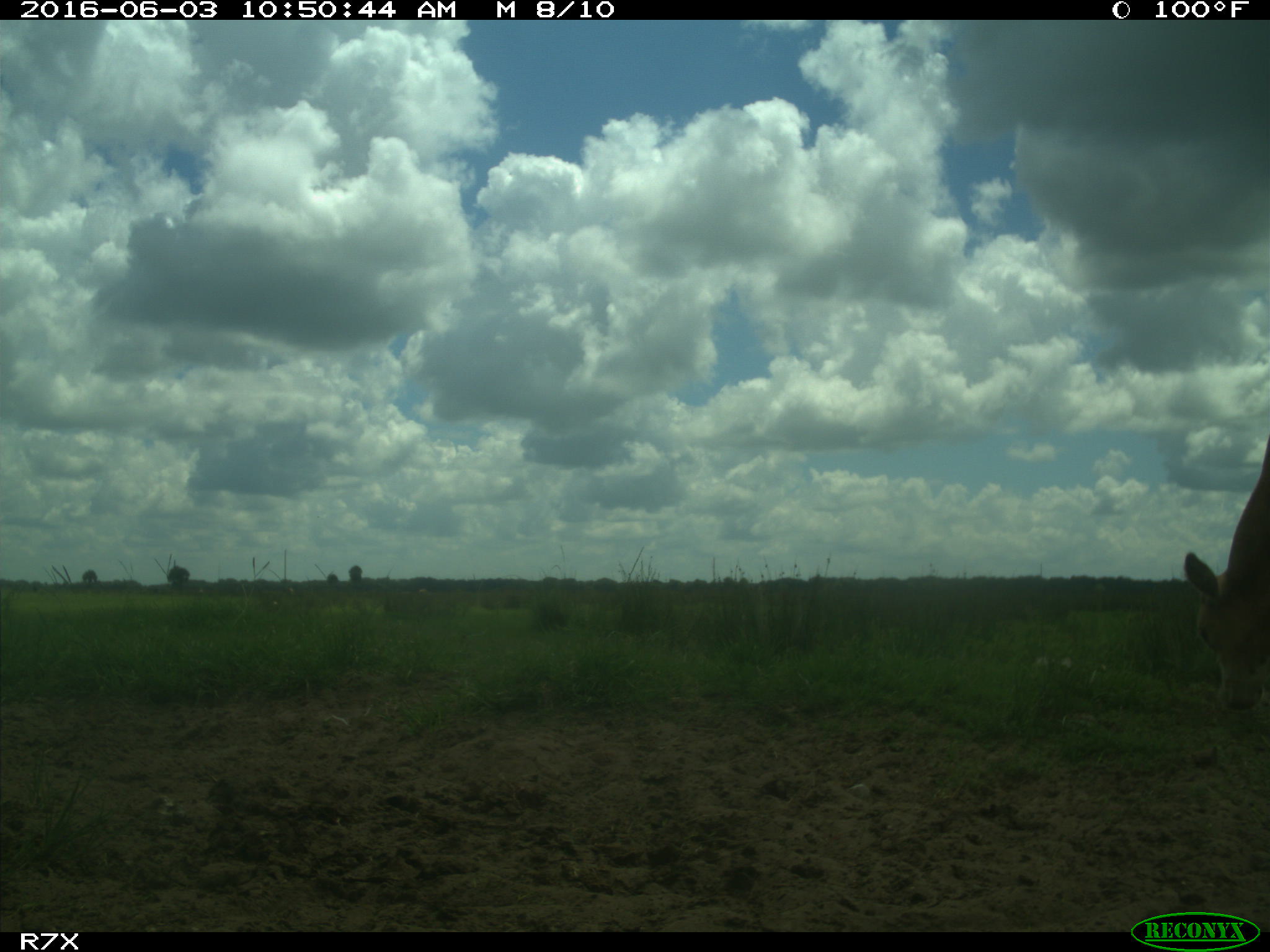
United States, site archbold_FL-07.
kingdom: Animalia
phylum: Chordata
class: Mammalia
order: Artiodactyla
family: Bovidae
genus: Bos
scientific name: Bos taurus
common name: domestic cow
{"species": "Bos taurus (domestic cow)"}